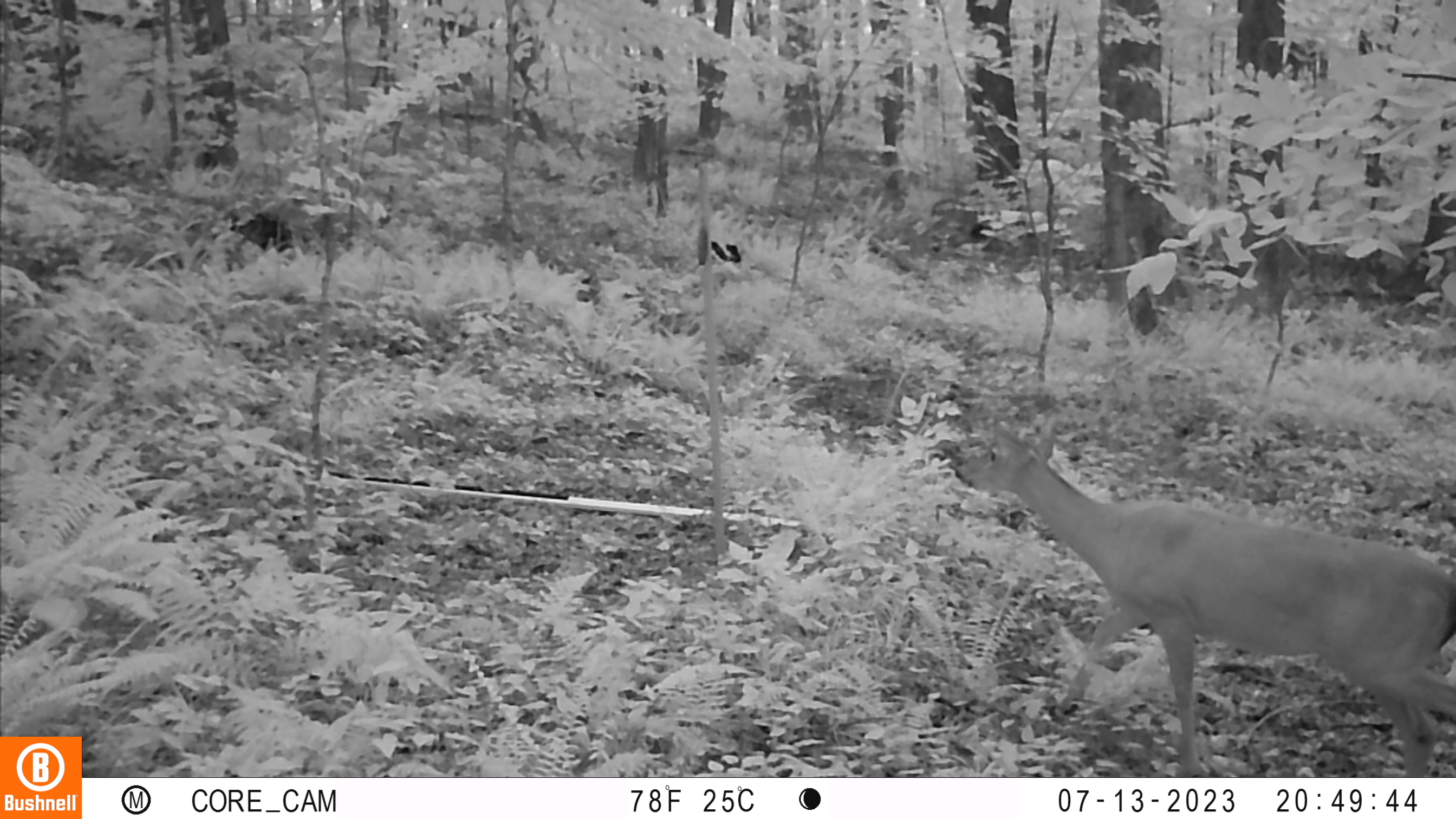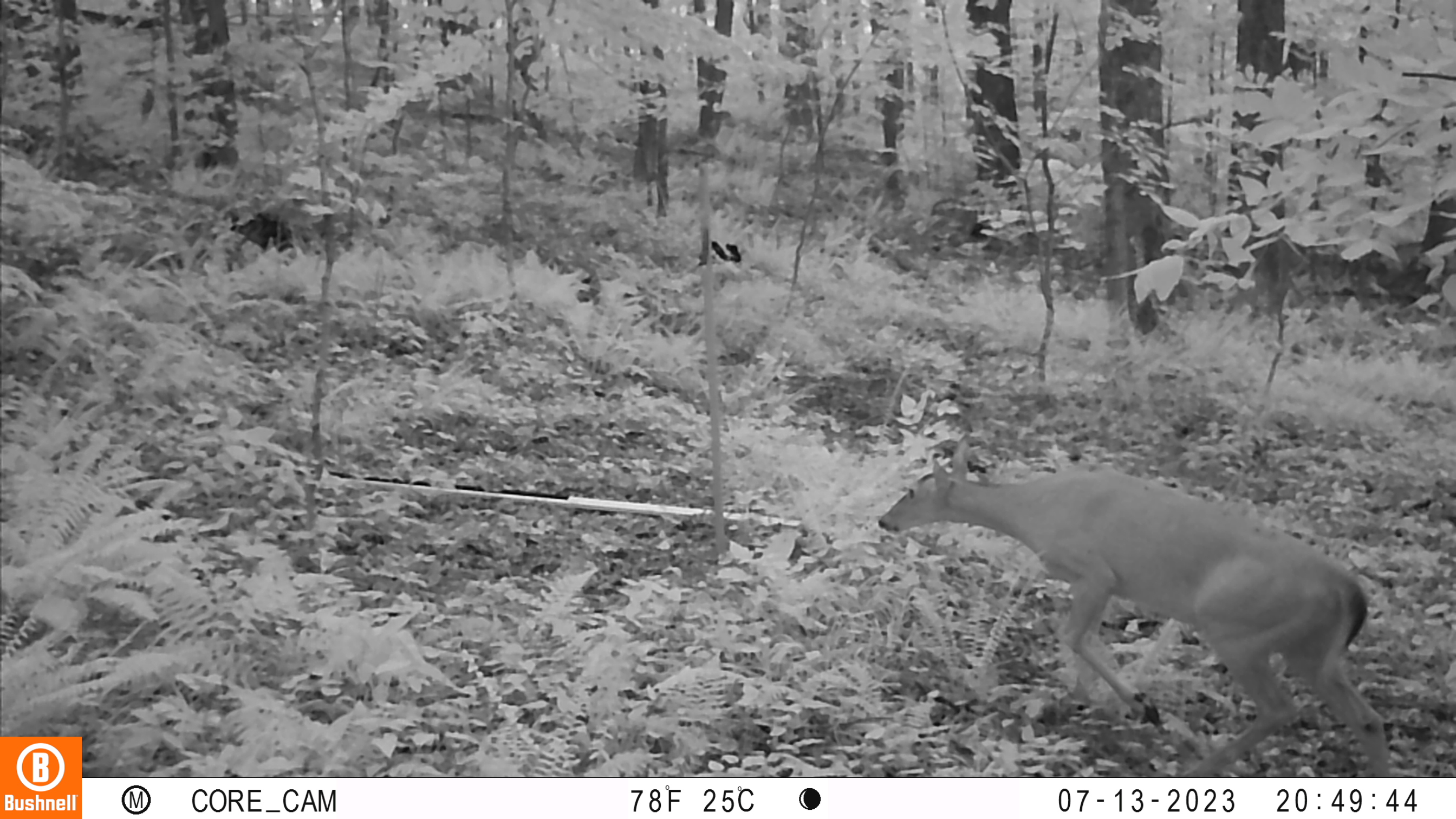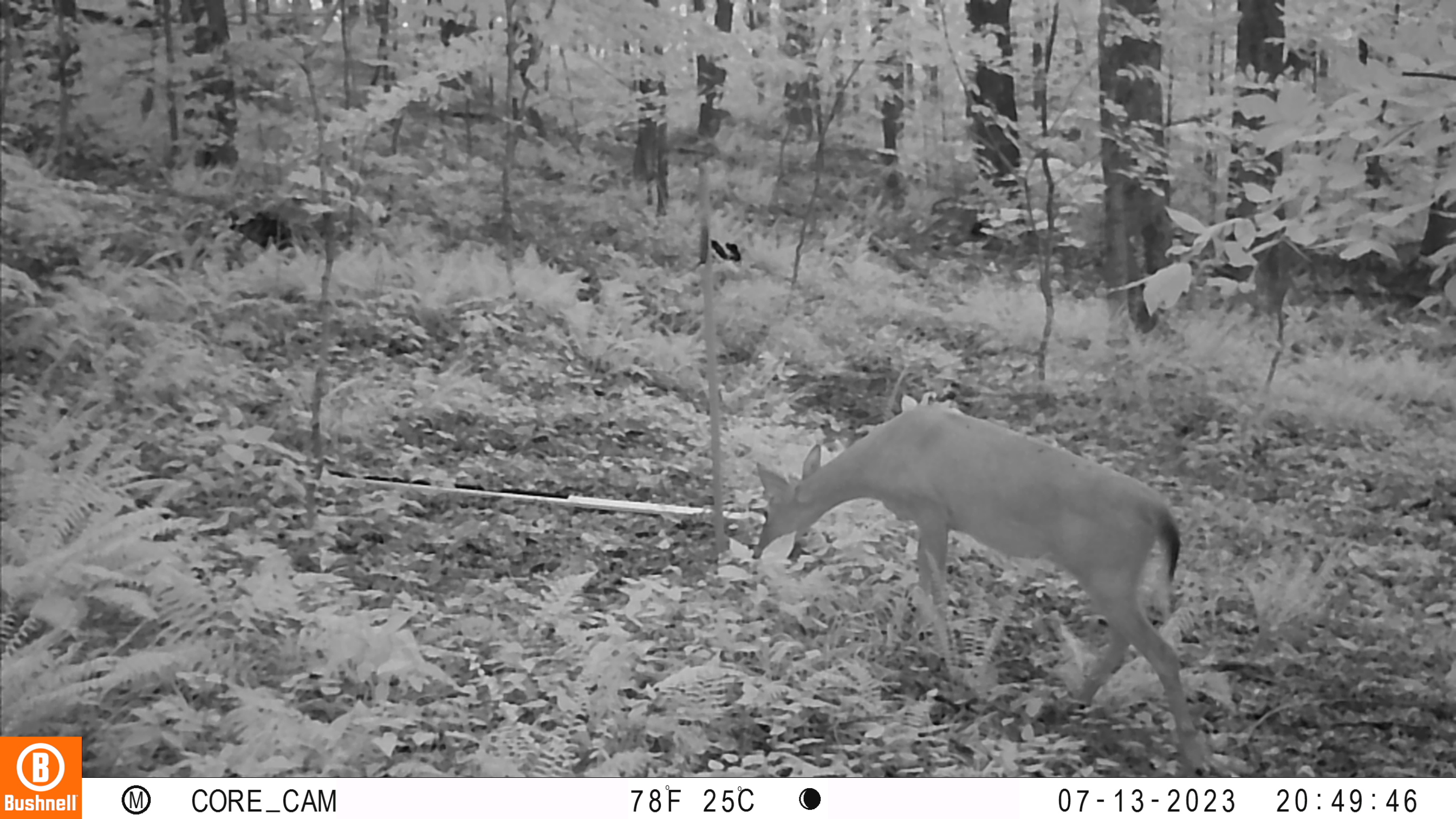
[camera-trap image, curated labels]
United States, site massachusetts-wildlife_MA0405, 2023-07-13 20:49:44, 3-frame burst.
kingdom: Animalia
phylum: Chordata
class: Mammalia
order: Artiodactyla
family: Cervidae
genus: Odocoileus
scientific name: Odocoileus virginianus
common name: white-tailed deer